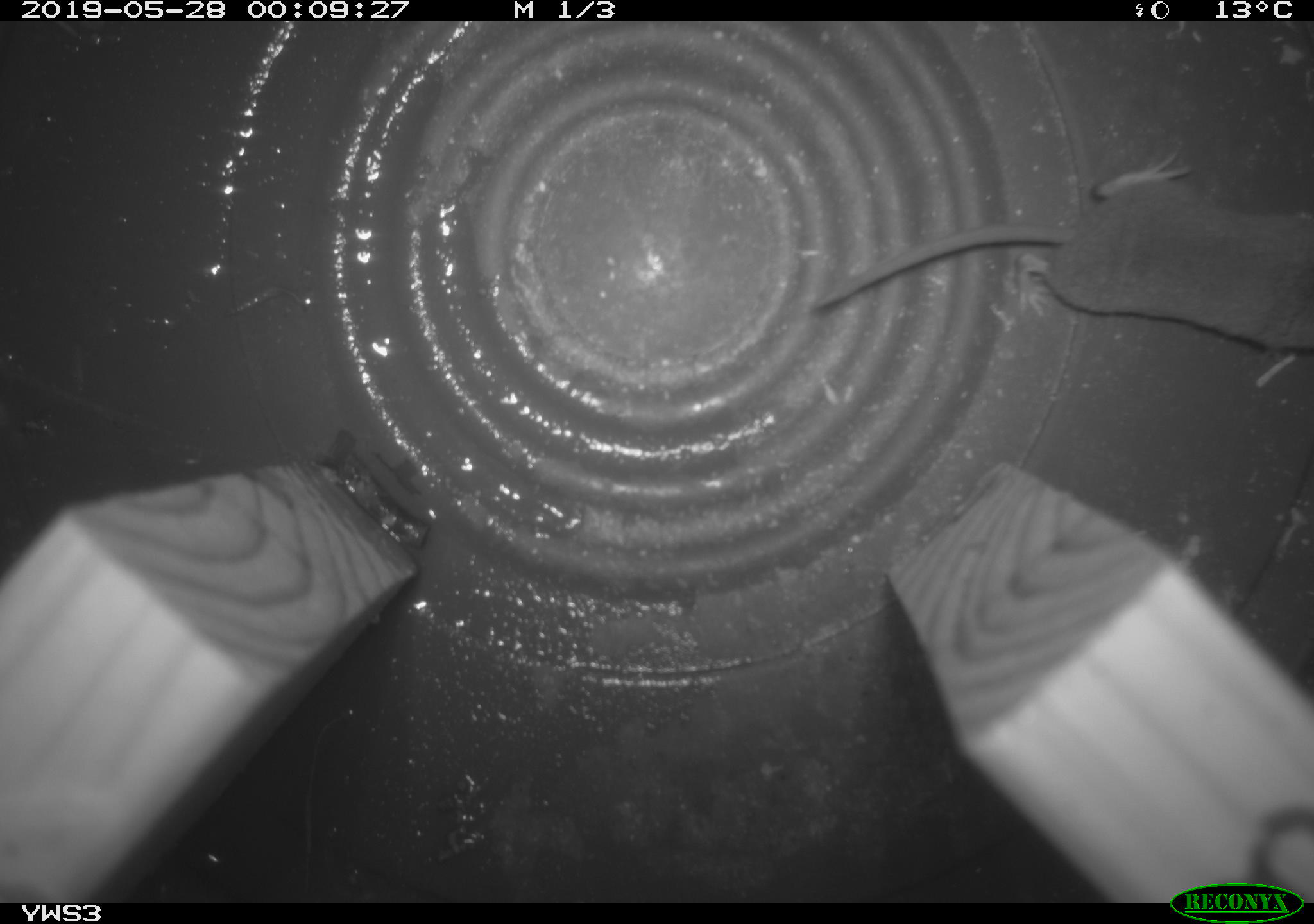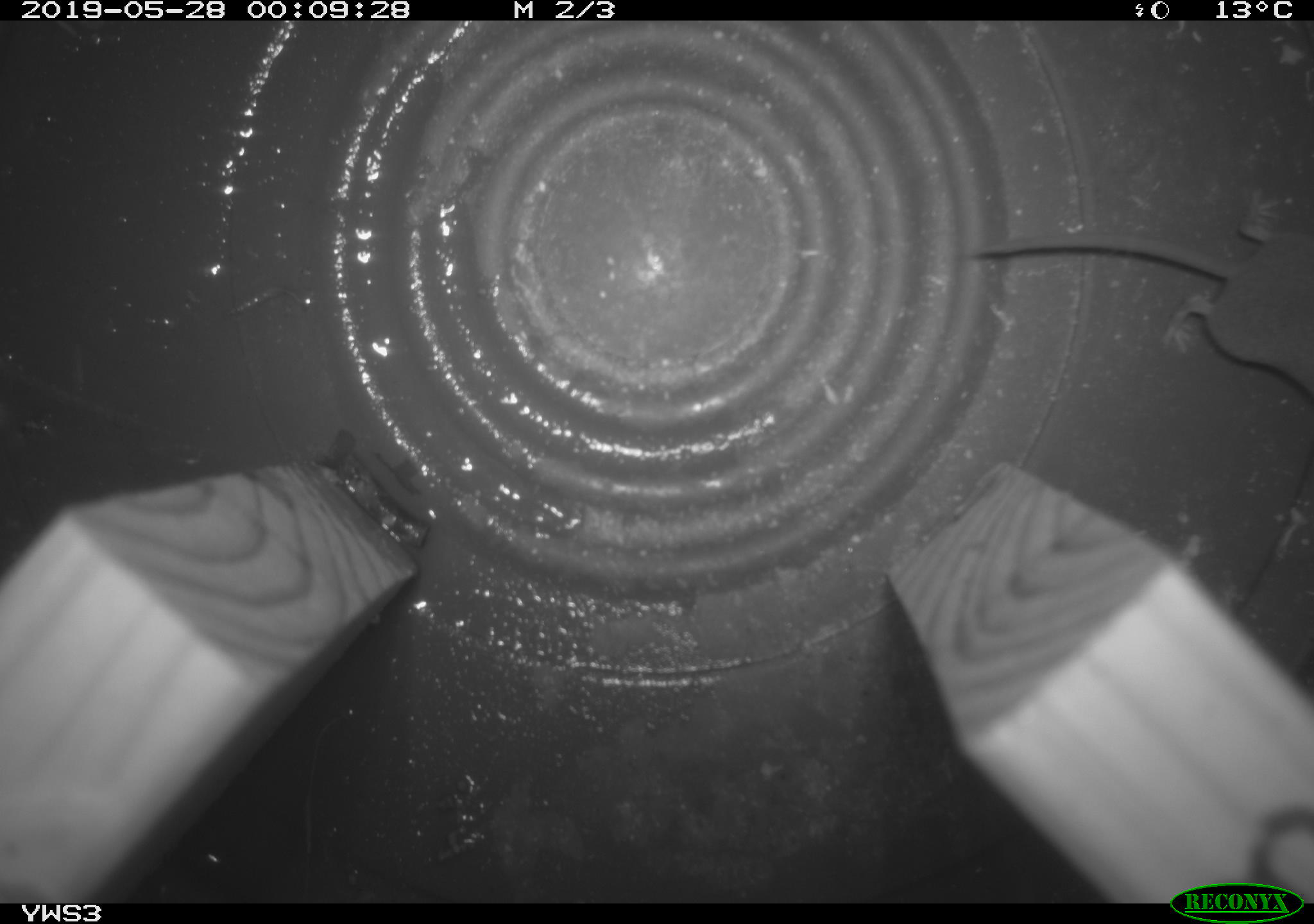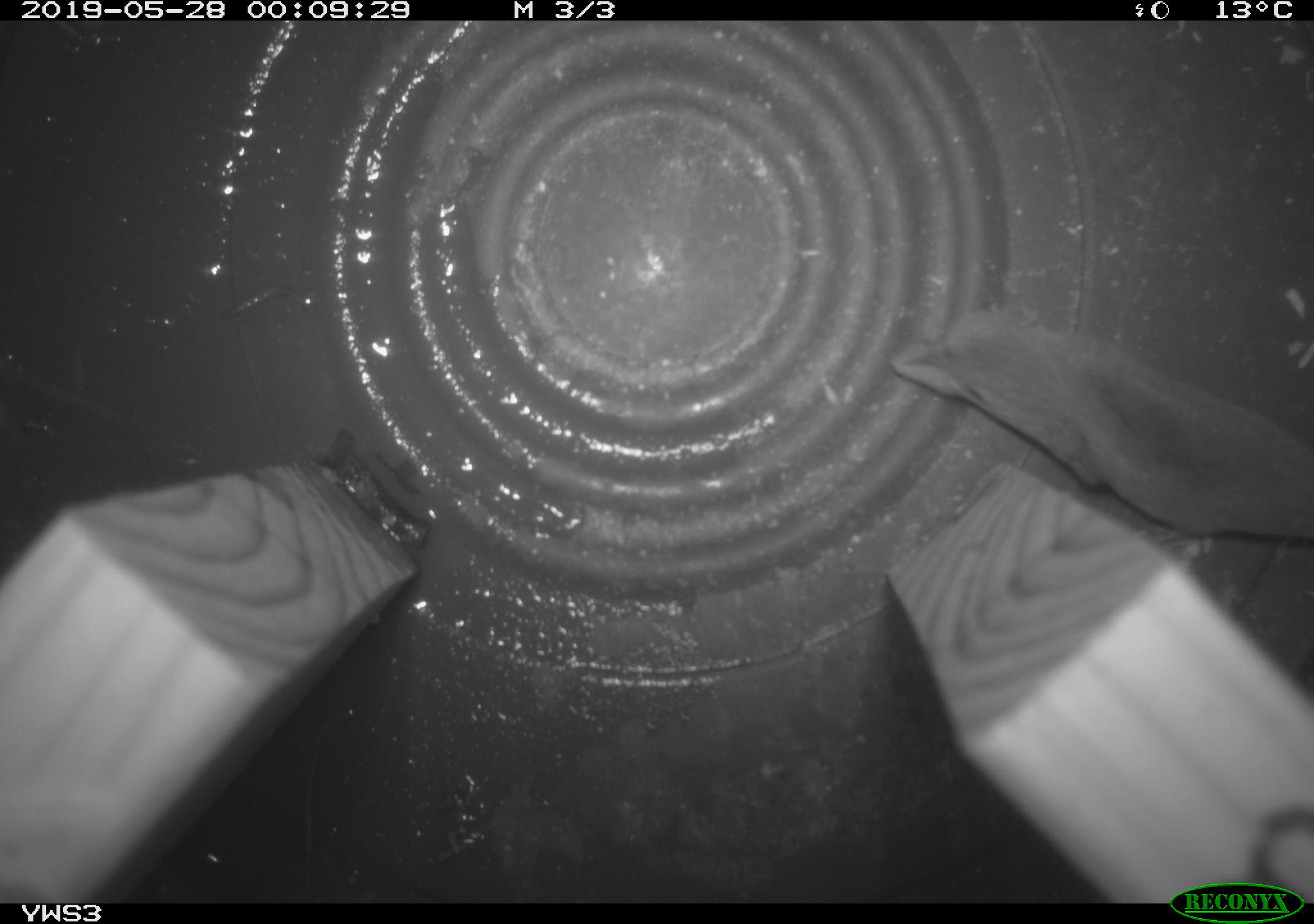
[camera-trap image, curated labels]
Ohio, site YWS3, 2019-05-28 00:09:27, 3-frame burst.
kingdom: Animalia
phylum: Chordata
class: Mammalia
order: Eulipotyphla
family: Soricidae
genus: Sorex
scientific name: Sorex cinereus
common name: masked shrew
Masked shrew (Sorex cinereus).